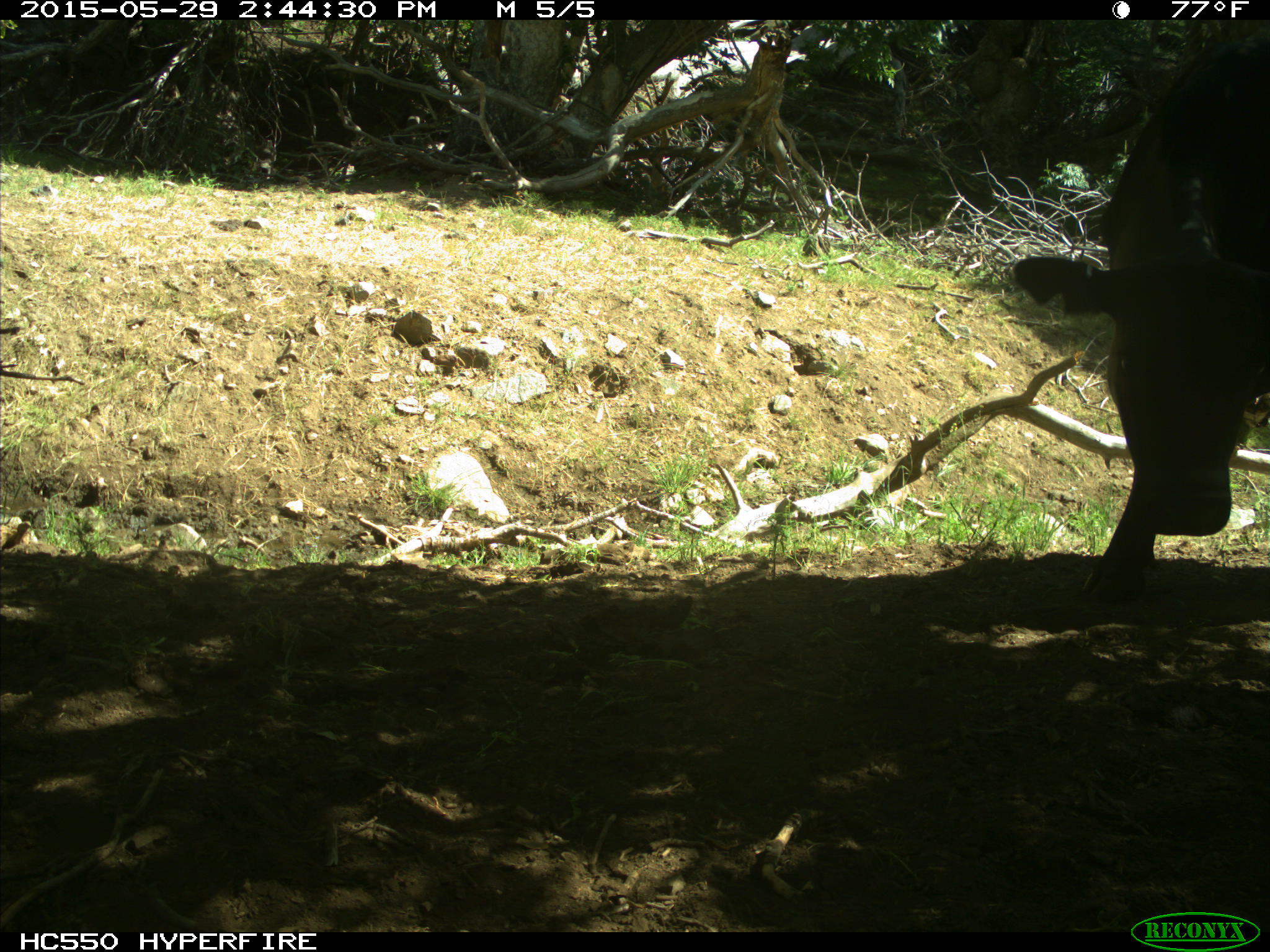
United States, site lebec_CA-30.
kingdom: Animalia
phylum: Chordata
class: Mammalia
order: Artiodactyla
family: Bovidae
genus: Bos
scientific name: Bos taurus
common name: domestic cow